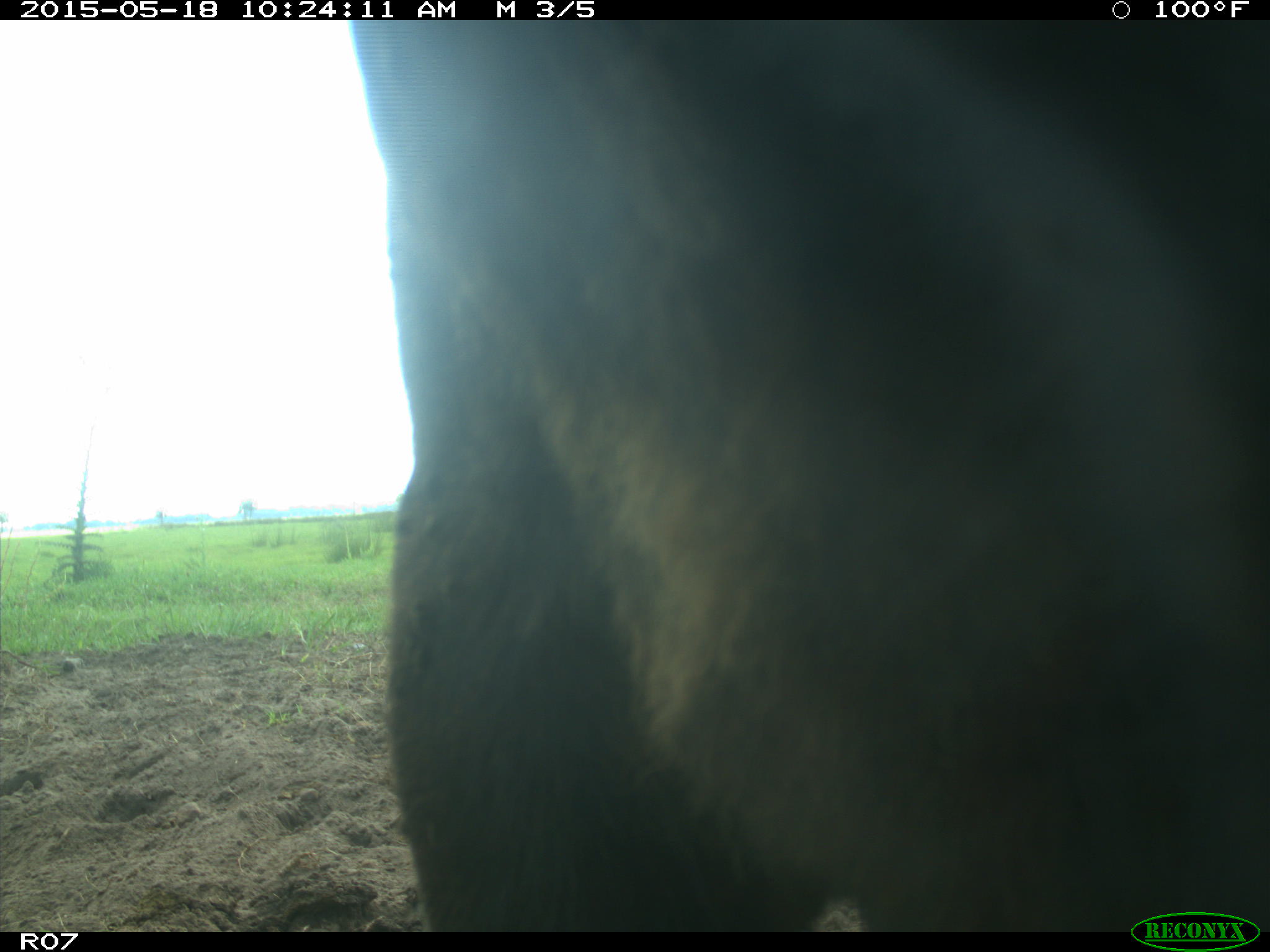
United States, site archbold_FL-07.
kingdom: Animalia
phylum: Chordata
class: Mammalia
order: Artiodactyla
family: Bovidae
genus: Bos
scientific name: Bos taurus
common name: domestic cow